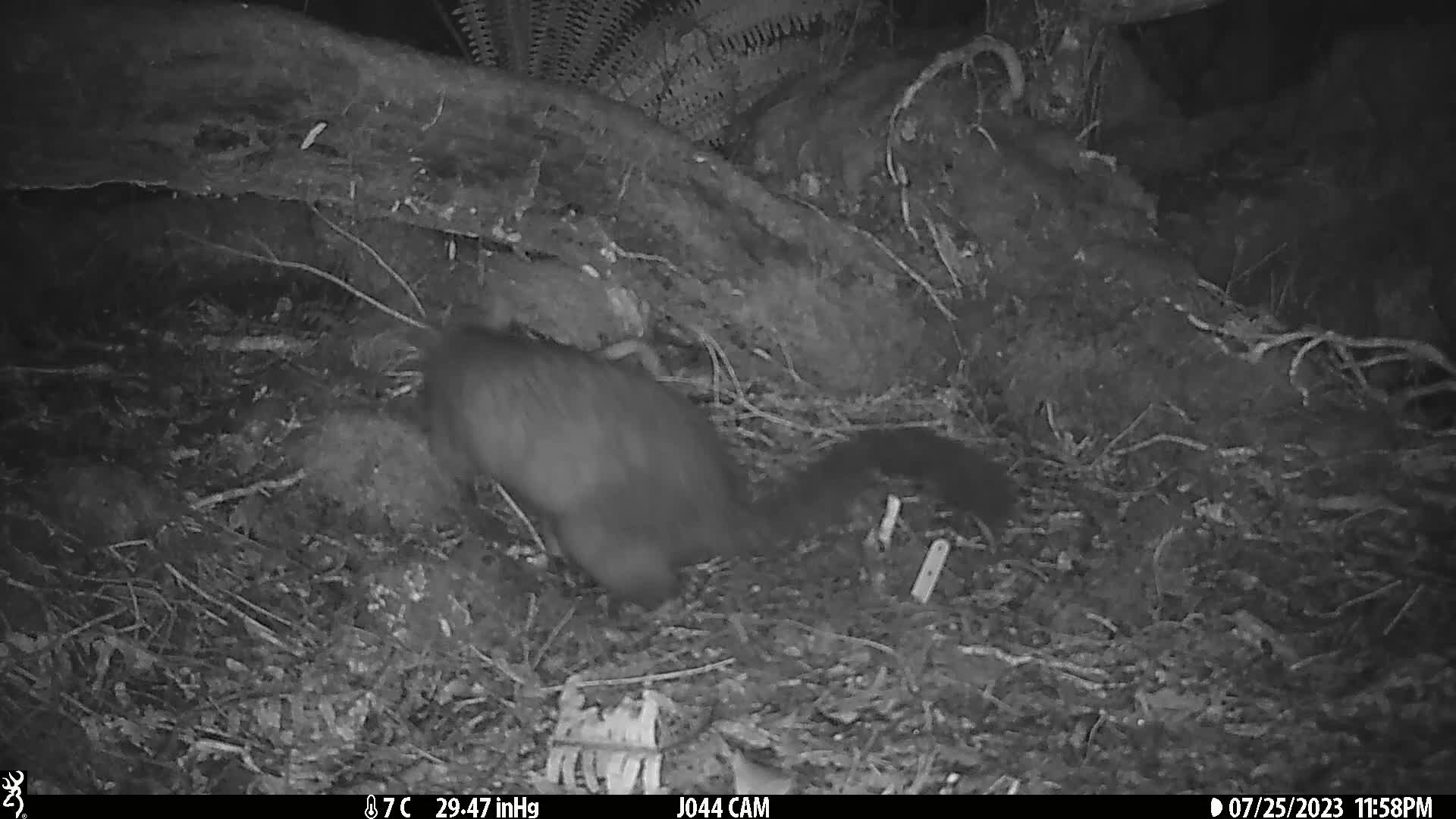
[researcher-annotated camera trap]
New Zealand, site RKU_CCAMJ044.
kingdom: Animalia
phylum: Chordata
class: Mammalia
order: Diprotodontia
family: Phalangeridae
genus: Trichosurus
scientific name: Trichosurus vulpecula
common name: common brushtail possum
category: possum